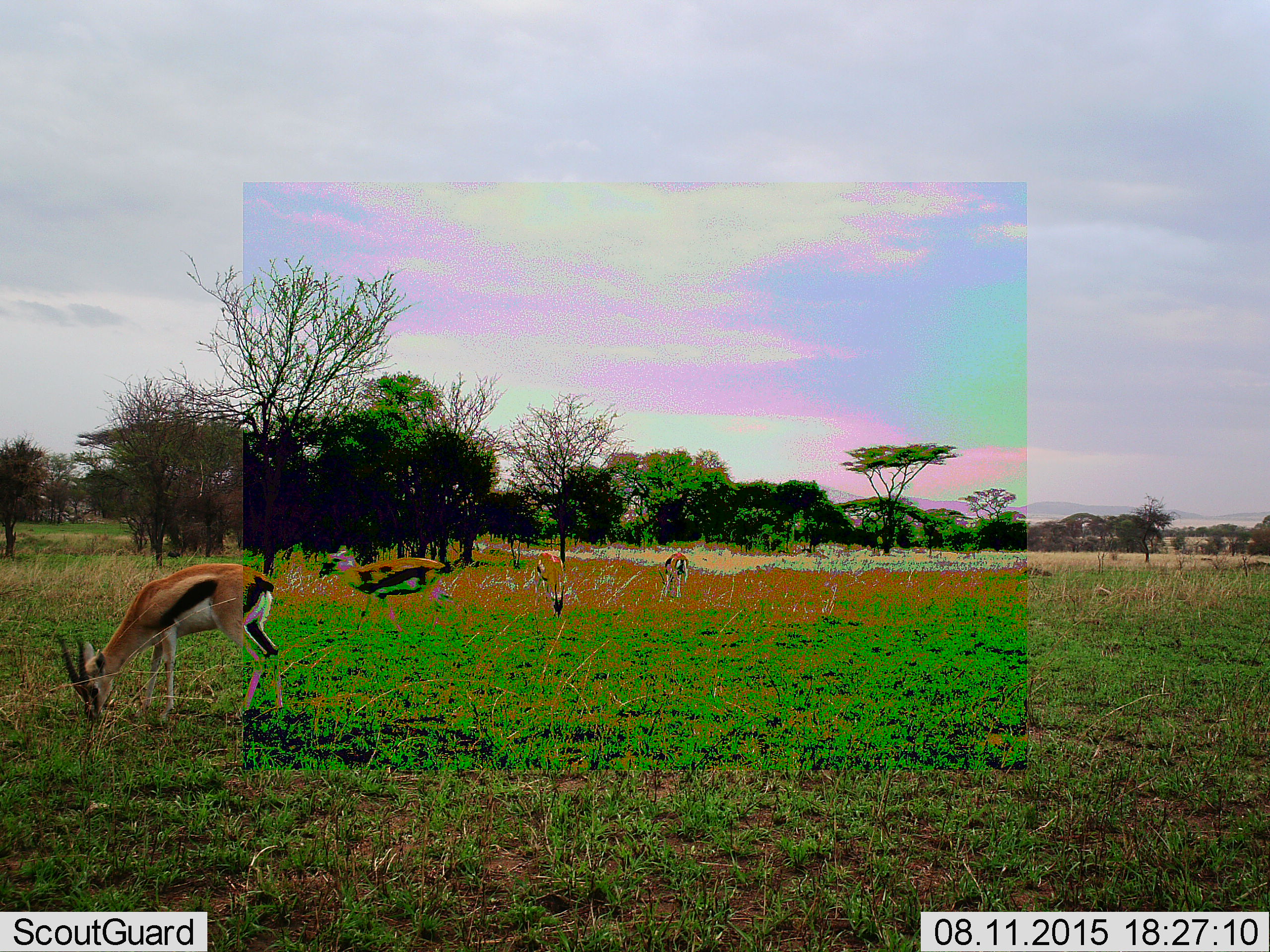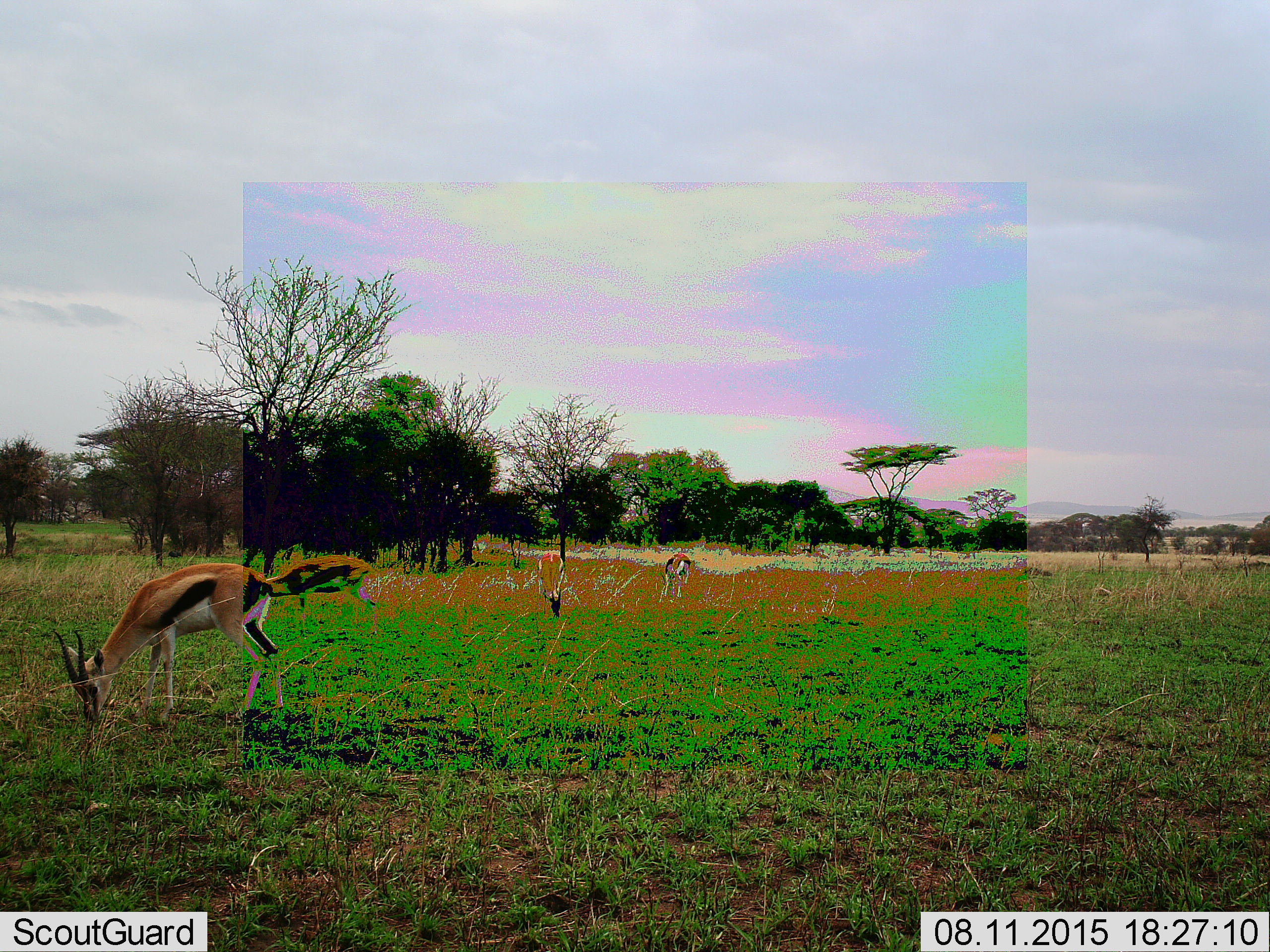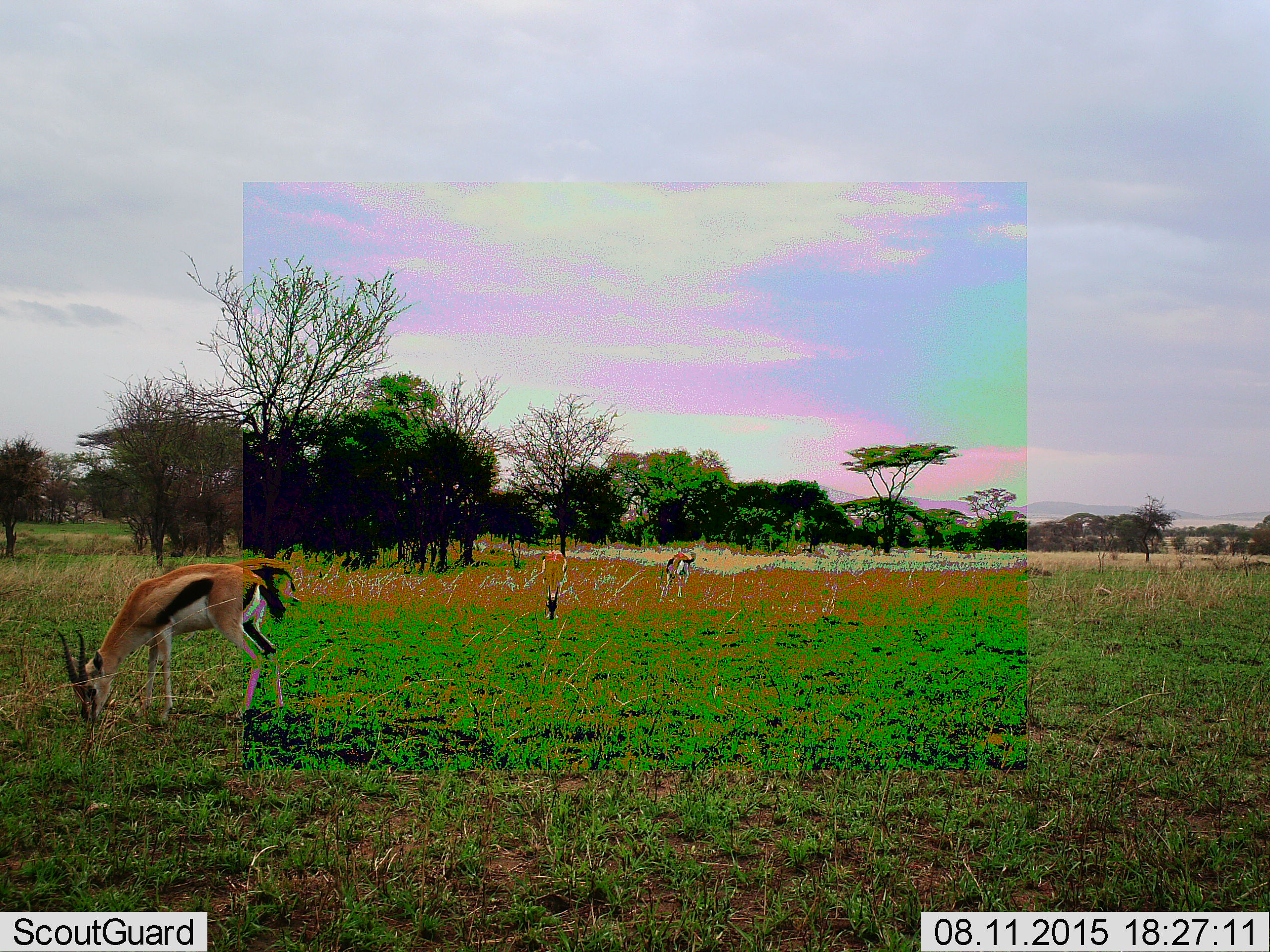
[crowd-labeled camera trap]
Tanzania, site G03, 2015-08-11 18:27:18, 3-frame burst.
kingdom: Animalia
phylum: Chordata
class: Mammalia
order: Artiodactyla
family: Bovidae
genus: Eudorcas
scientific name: Eudorcas thomsonii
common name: thomson's gazelle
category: gazellethomsons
Gazellethomsons (thomson's gazelle) (Eudorcas thomsonii), count 4. Behavior (volunteer vote fractions): standing 33%, resting 0%, moving 60%, interacting 0%. Young present (vote fraction): 0%. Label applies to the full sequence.